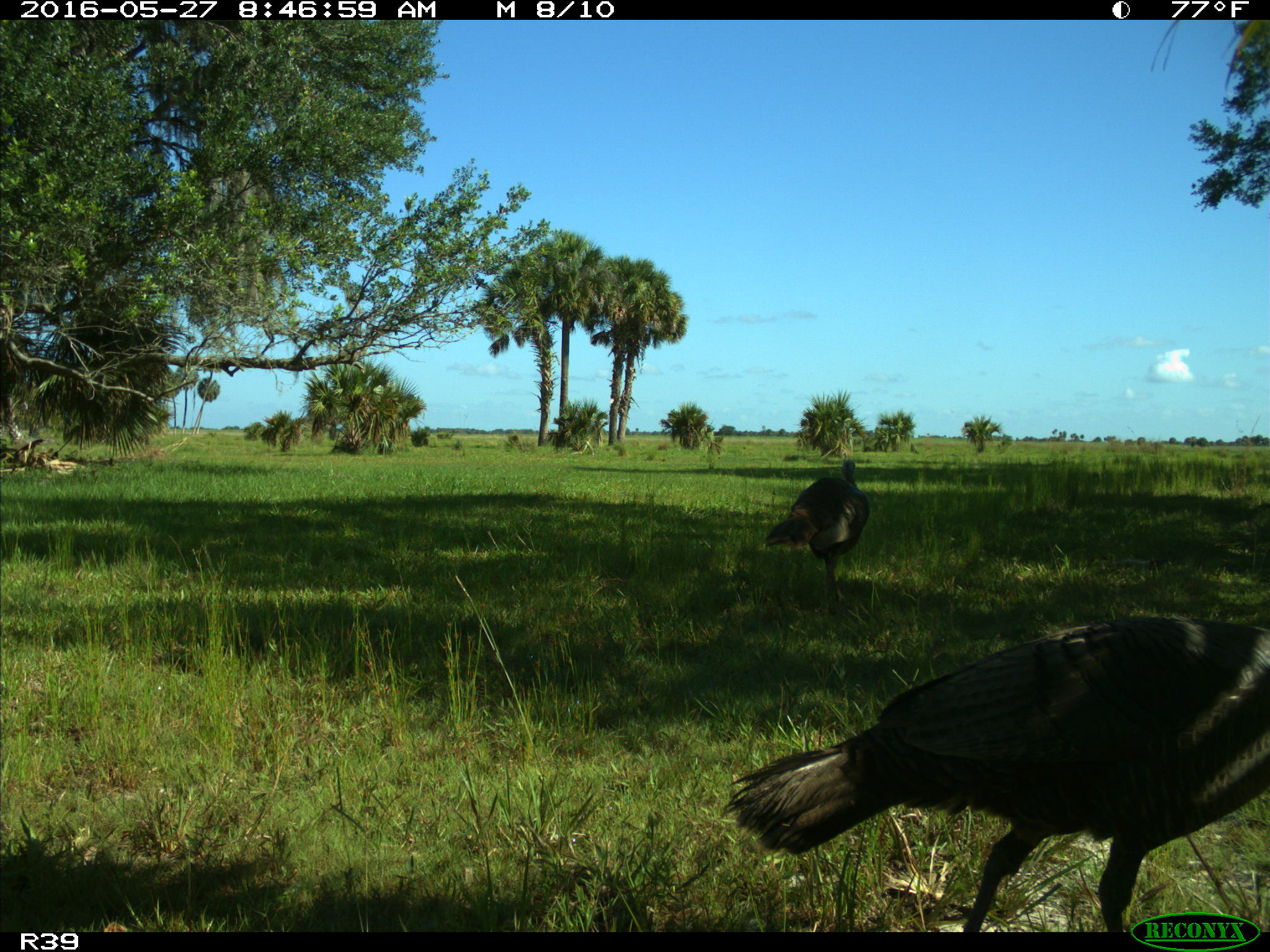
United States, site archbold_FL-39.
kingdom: Animalia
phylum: Chordata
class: Aves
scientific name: Aves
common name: birds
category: unidentified bird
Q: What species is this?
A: Unidentified bird (birds) (Aves).